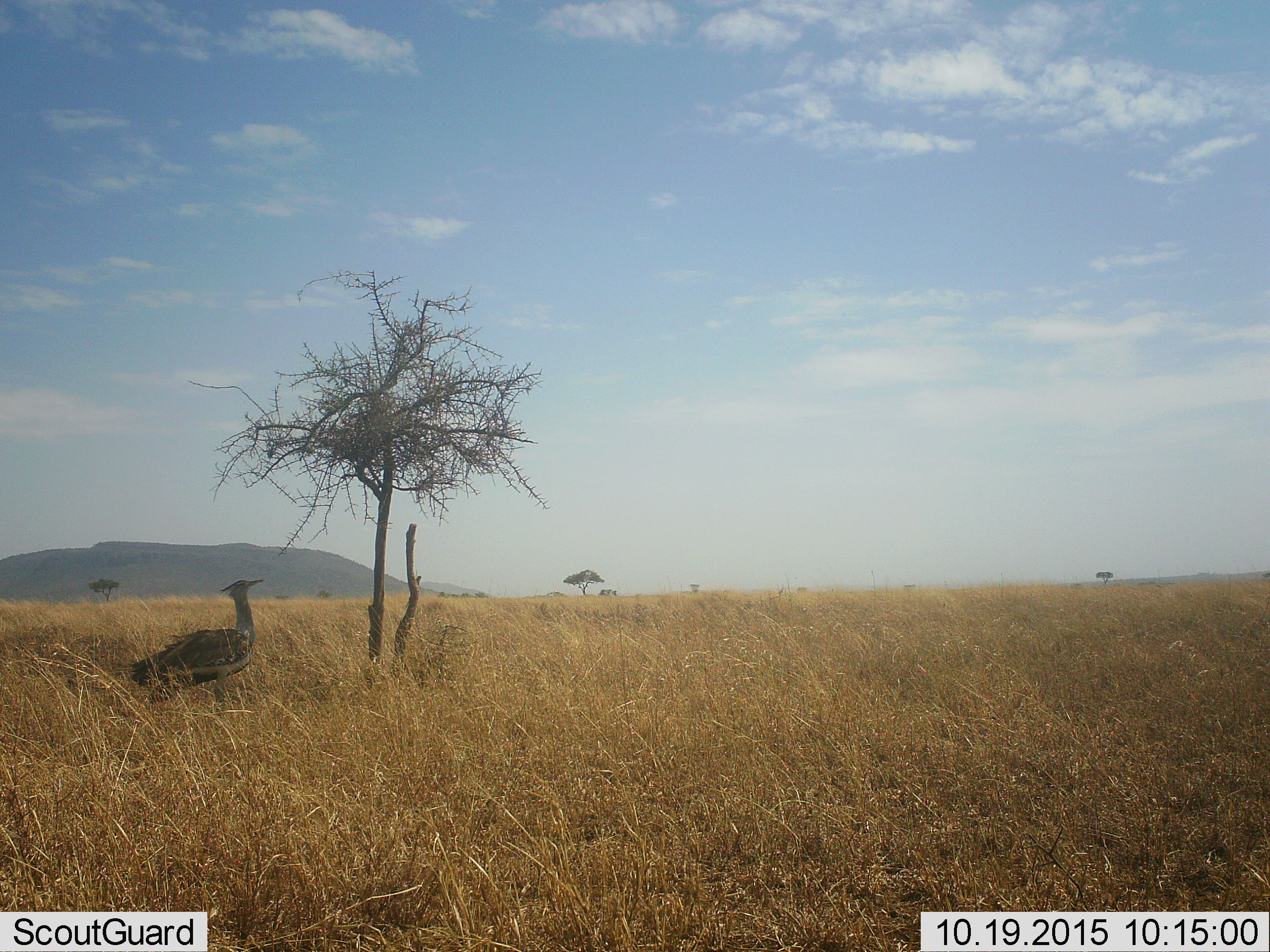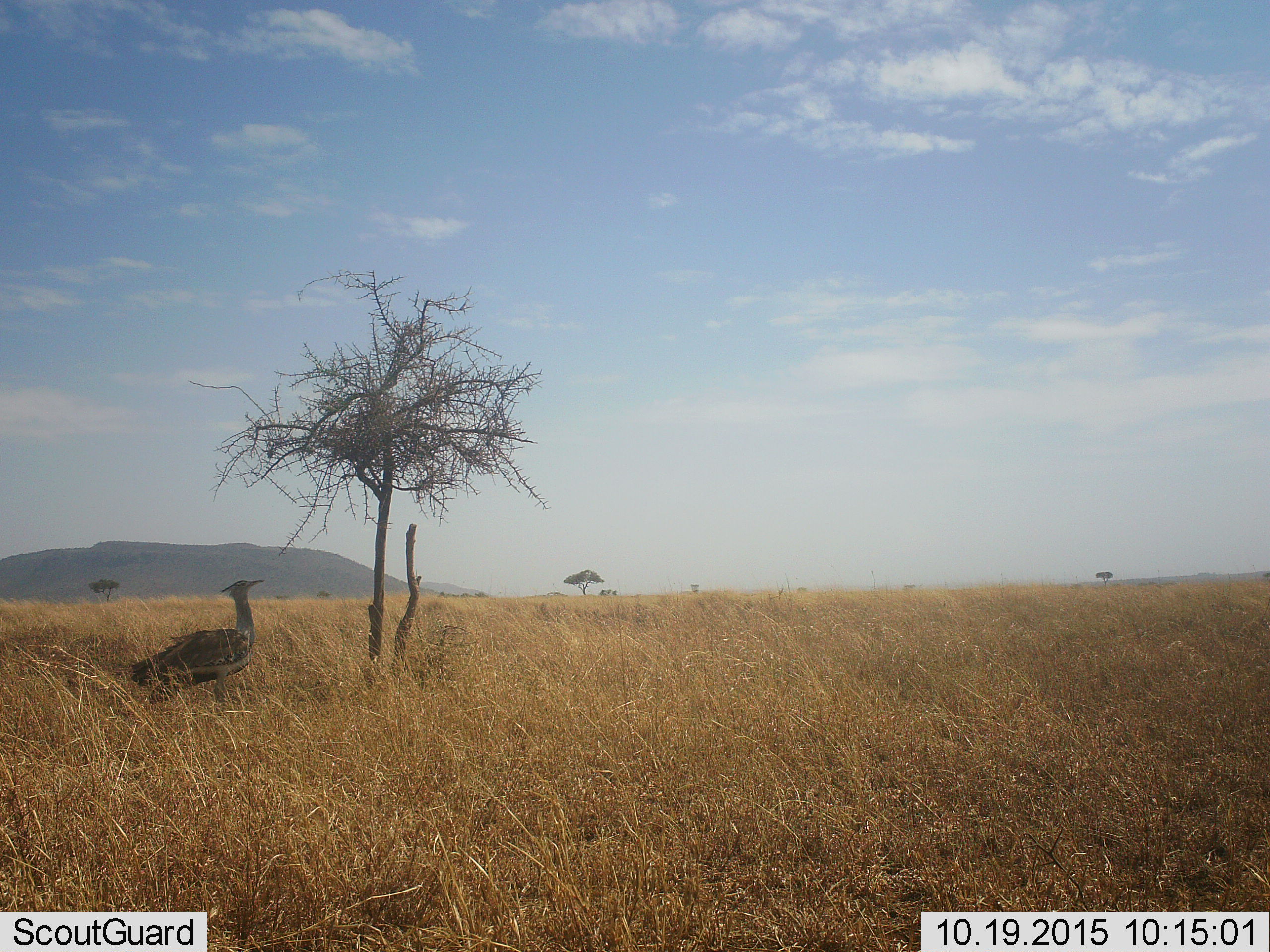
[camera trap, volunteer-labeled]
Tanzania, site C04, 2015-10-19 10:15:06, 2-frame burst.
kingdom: Animalia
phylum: Chordata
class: Aves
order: Otidiformes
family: Otididae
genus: Ardeotis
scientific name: Ardeotis kori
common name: kori bustard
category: koribustard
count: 1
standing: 100%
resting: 0%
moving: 0%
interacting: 0%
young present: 0%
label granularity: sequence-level